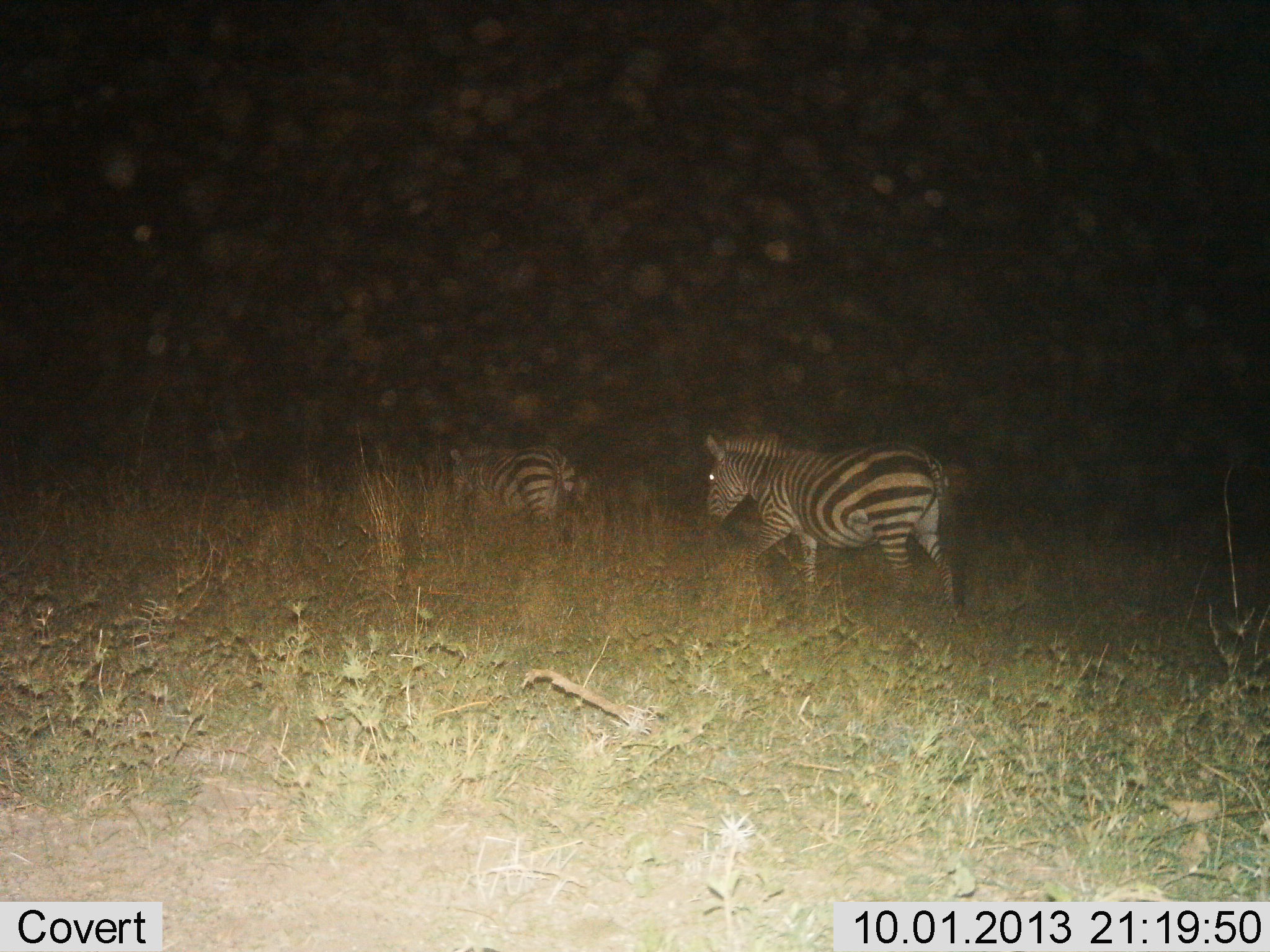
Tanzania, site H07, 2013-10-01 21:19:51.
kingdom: Animalia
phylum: Chordata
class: Mammalia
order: Perissodactyla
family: Equidae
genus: Equus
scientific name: Equus quagga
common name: plains zebra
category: zebra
Zebra (plains zebra) (Equus quagga), count 2. Behavior (volunteer vote fractions): standing 5%, resting 0%, moving 95%, interacting 5%. Young present (vote fraction): 0%. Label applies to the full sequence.